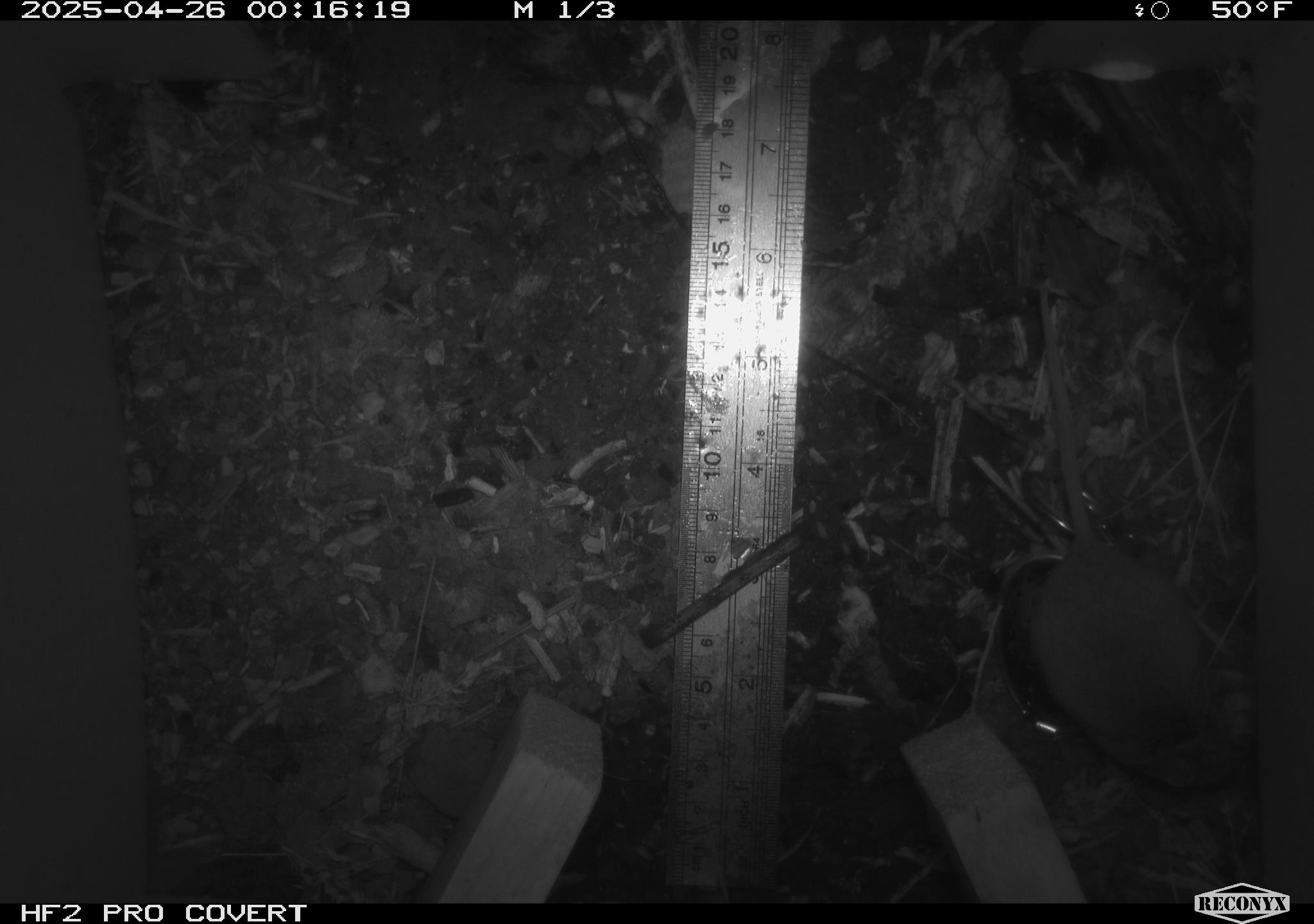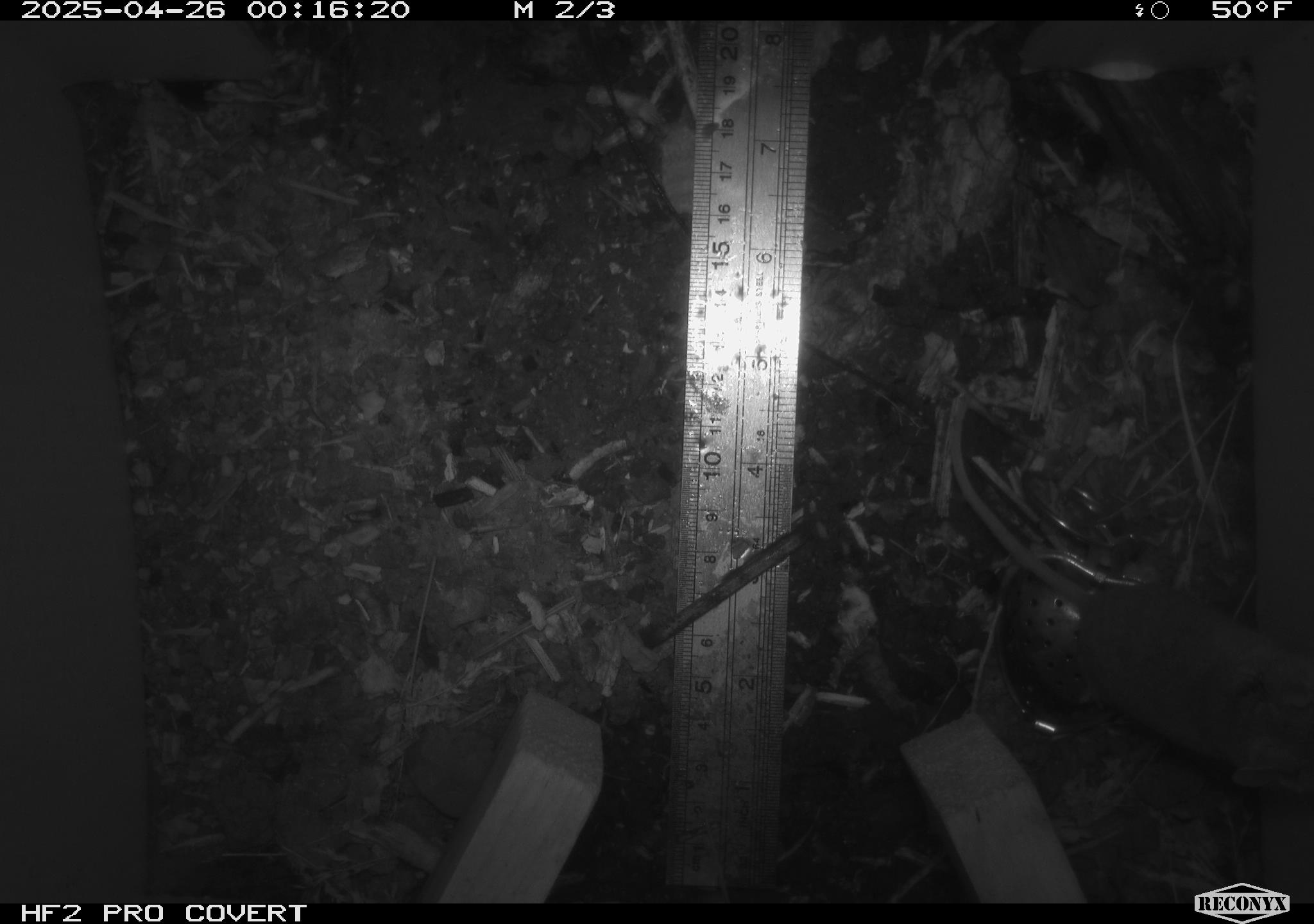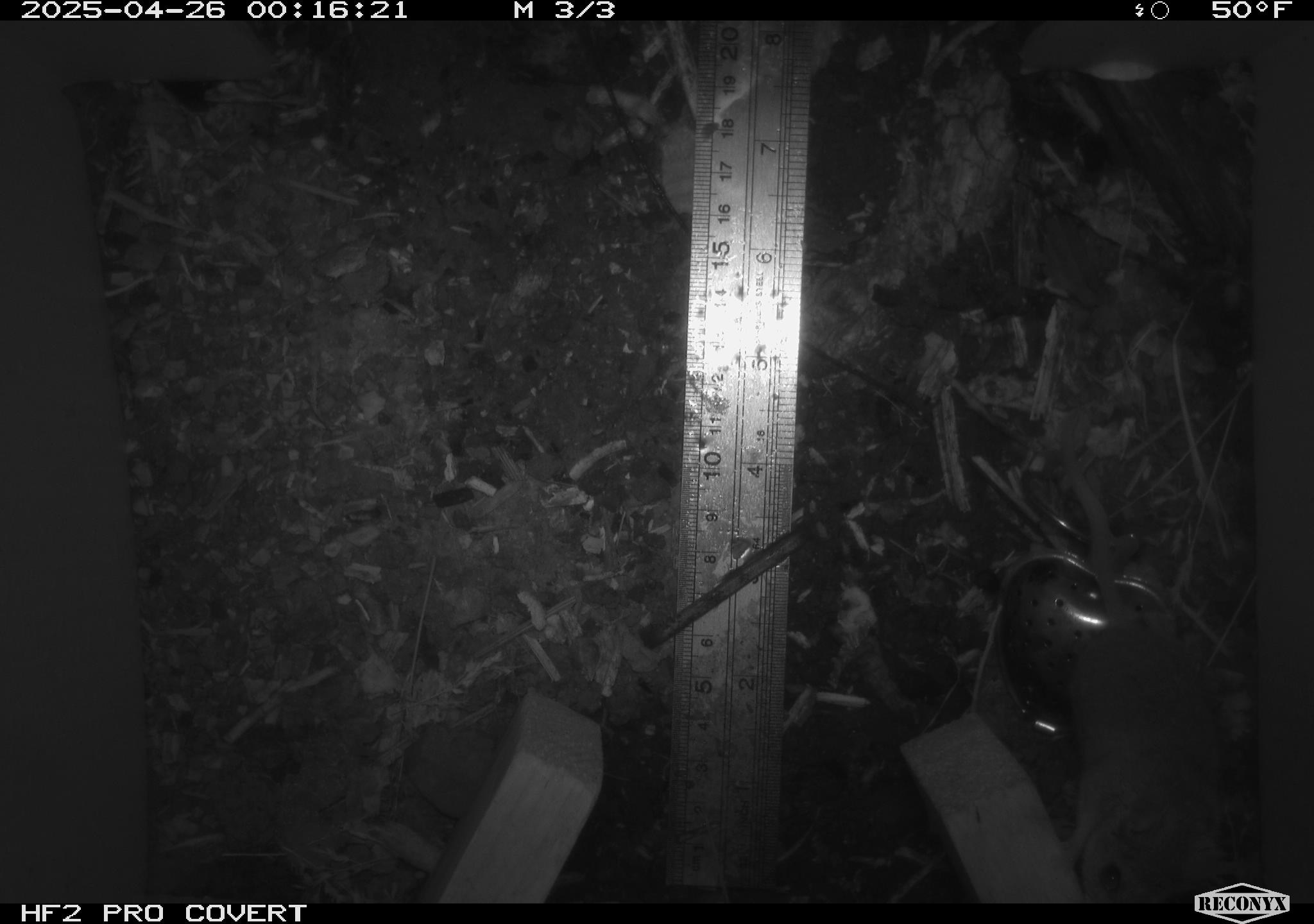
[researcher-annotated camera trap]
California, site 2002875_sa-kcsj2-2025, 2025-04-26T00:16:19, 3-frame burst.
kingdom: Animalia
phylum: Chordata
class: Mammalia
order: Rodentia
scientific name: Rodentia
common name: rodent